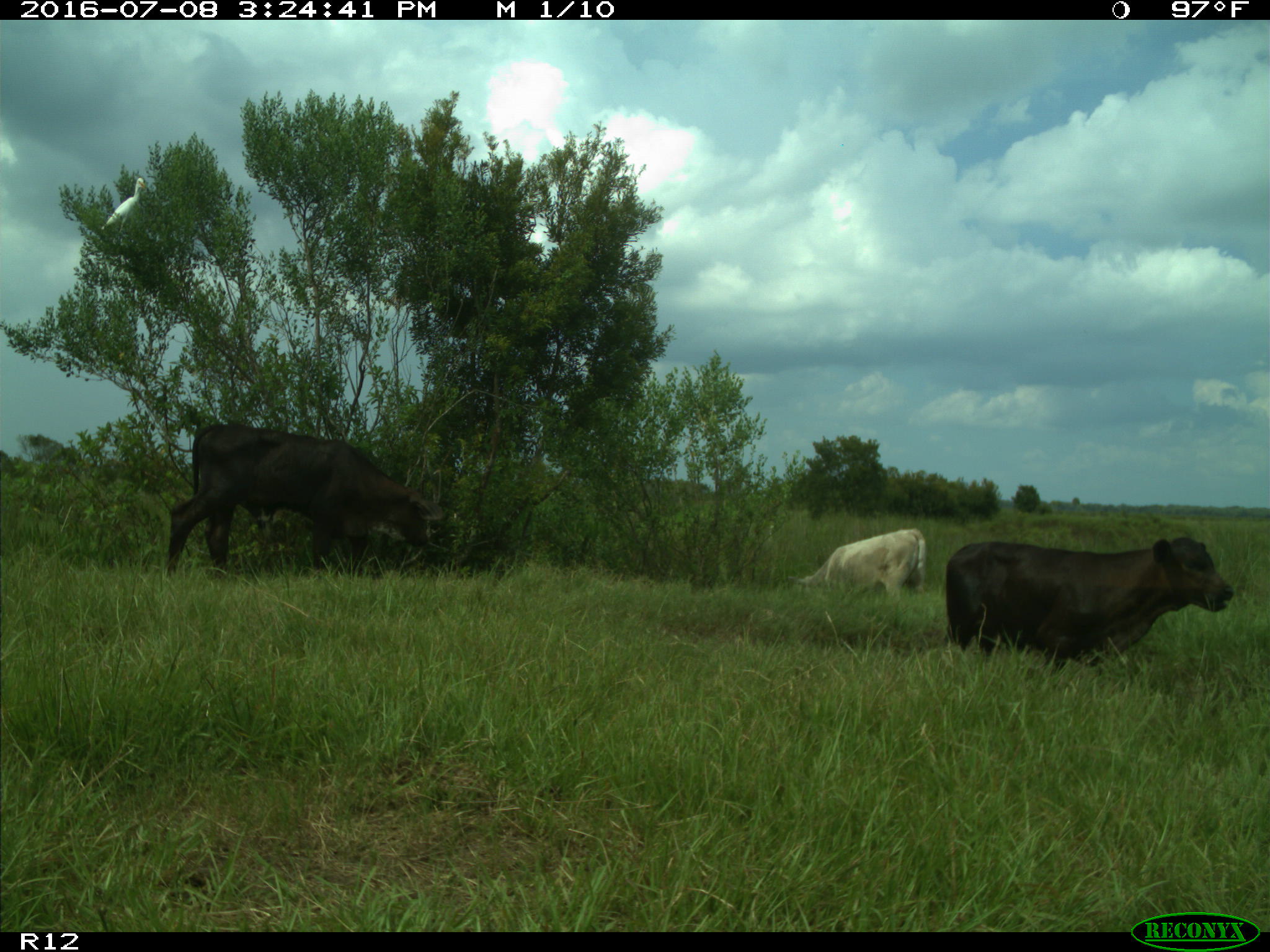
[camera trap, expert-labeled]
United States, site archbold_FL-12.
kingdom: Animalia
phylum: Chordata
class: Mammalia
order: Artiodactyla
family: Bovidae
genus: Bos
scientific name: Bos taurus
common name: domestic cow